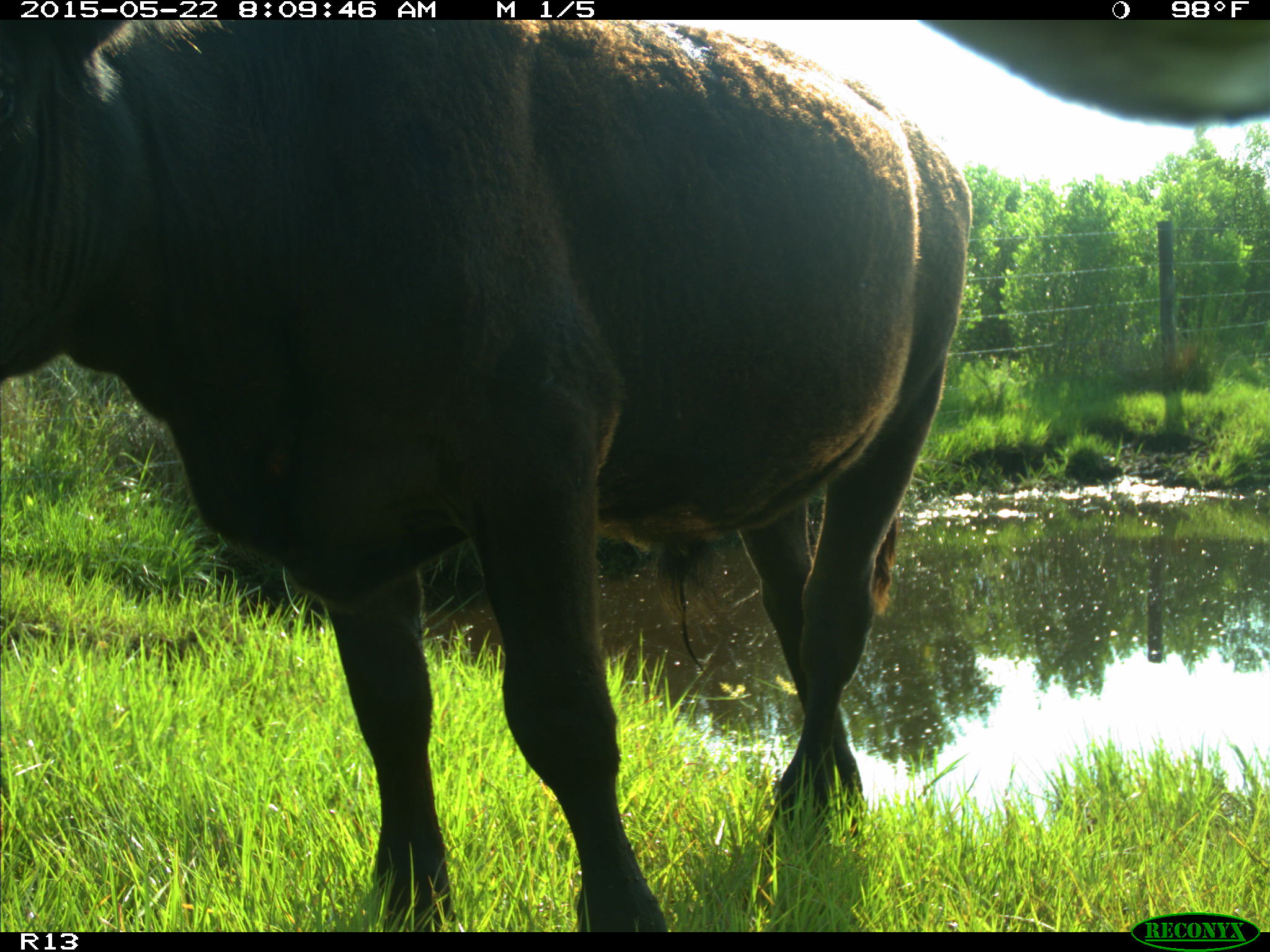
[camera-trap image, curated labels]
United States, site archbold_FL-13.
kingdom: Animalia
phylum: Chordata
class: Mammalia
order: Artiodactyla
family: Bovidae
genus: Bos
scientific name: Bos taurus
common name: domestic cow